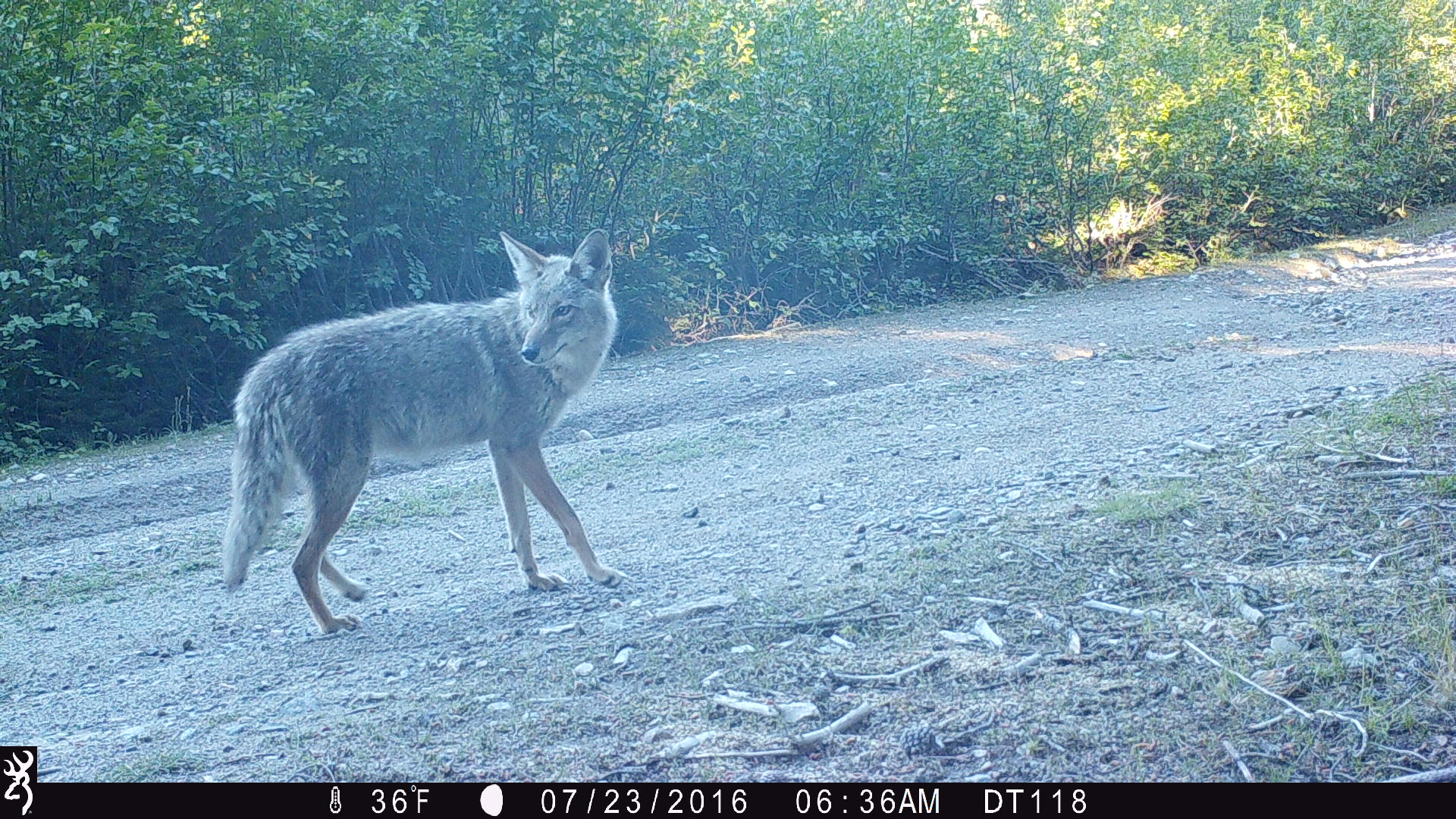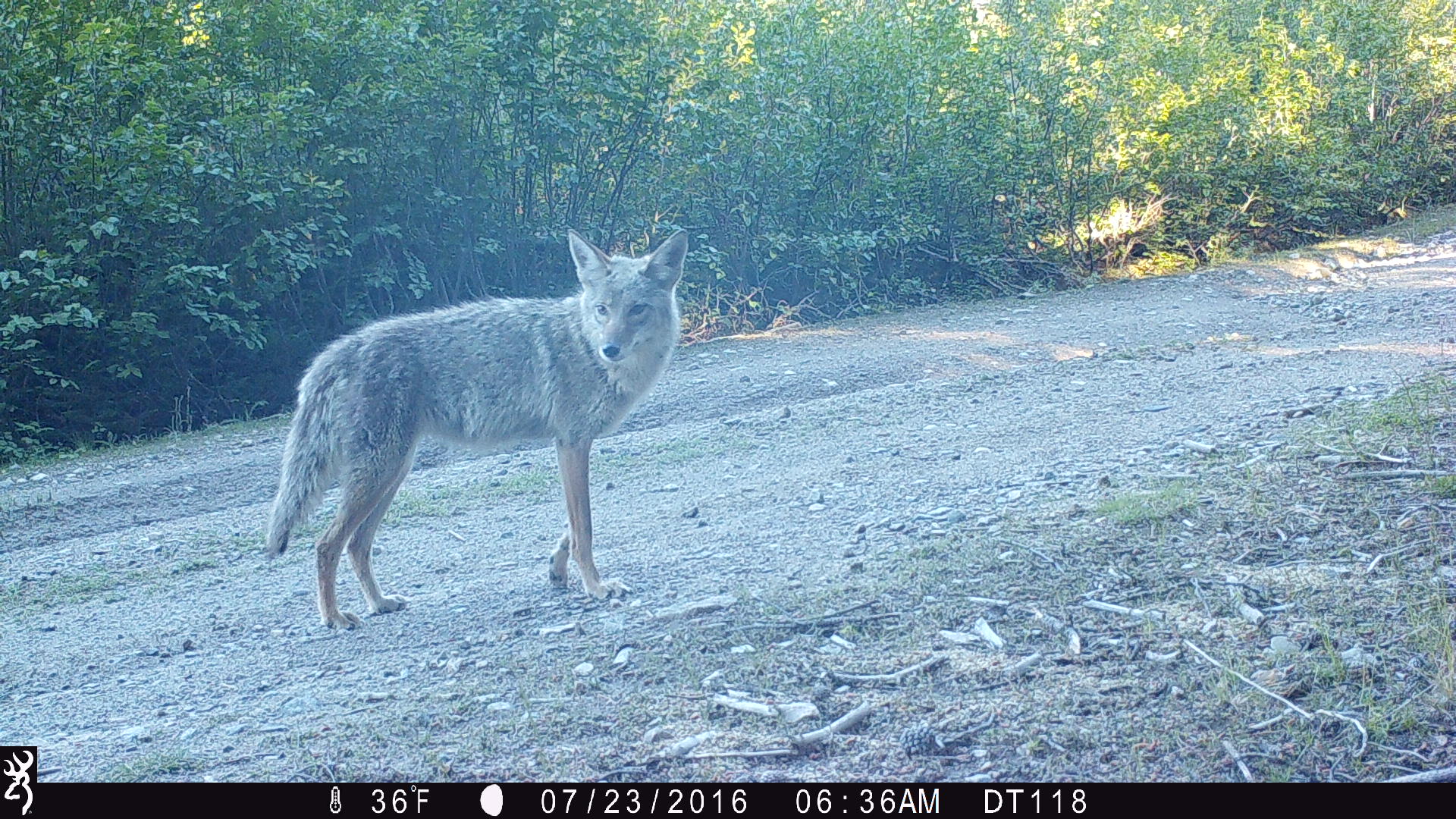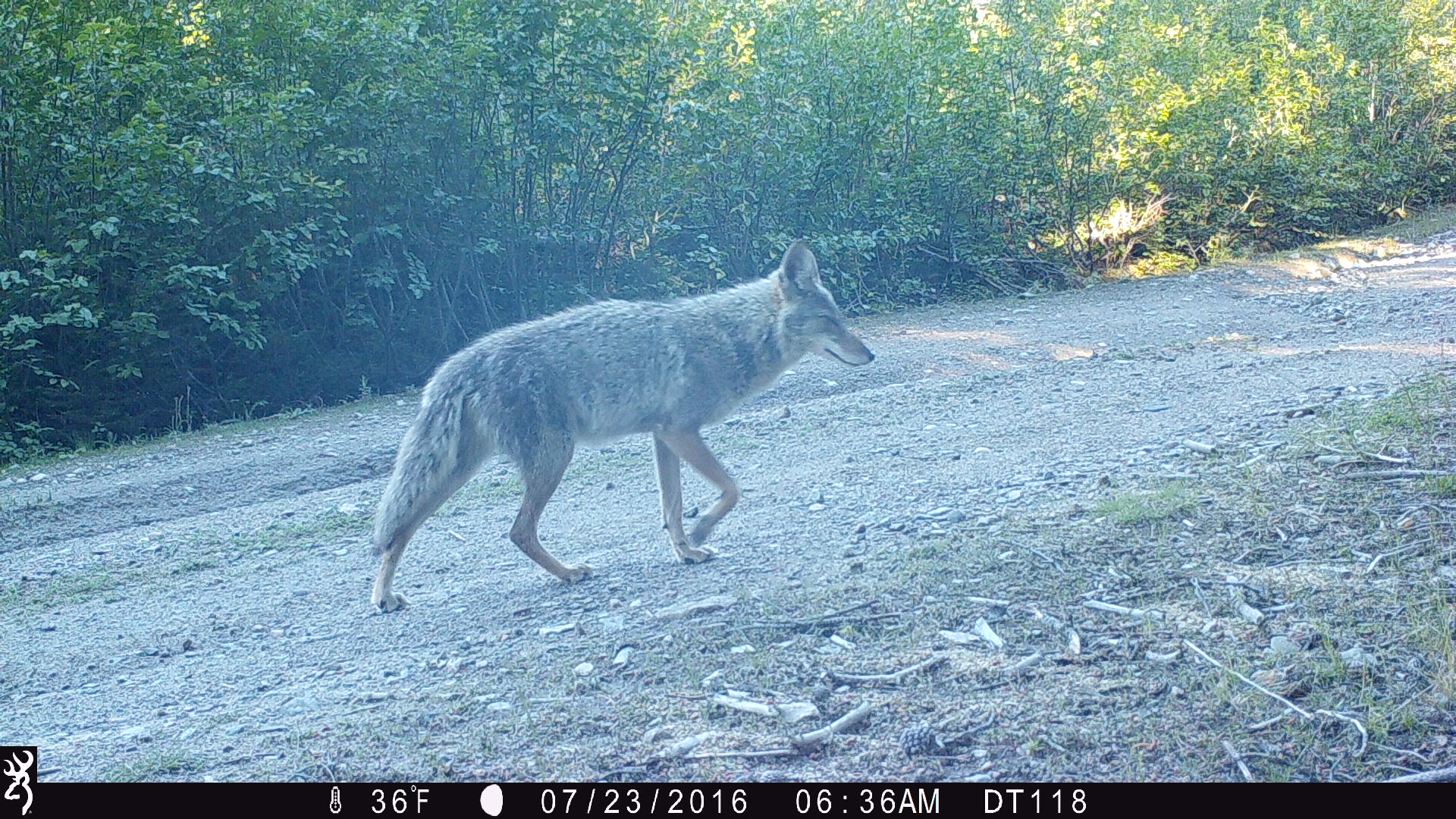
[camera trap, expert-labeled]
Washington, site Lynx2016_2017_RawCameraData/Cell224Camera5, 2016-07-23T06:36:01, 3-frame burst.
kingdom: Animalia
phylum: Chordata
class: Mammalia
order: Carnivora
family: Canidae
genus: Canis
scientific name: Canis latrans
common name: coyote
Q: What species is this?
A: Canis latrans (coyote).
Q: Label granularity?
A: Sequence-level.